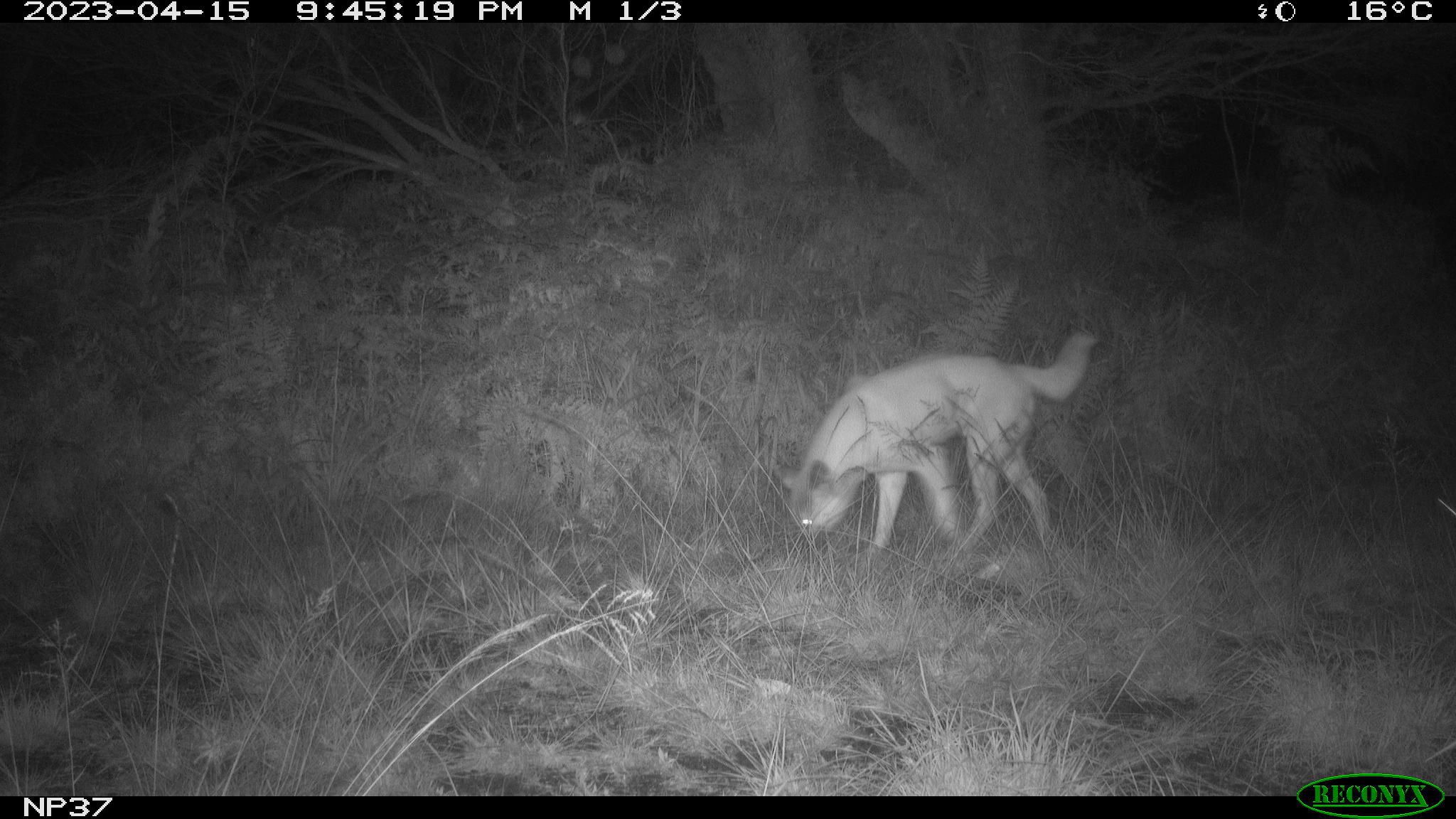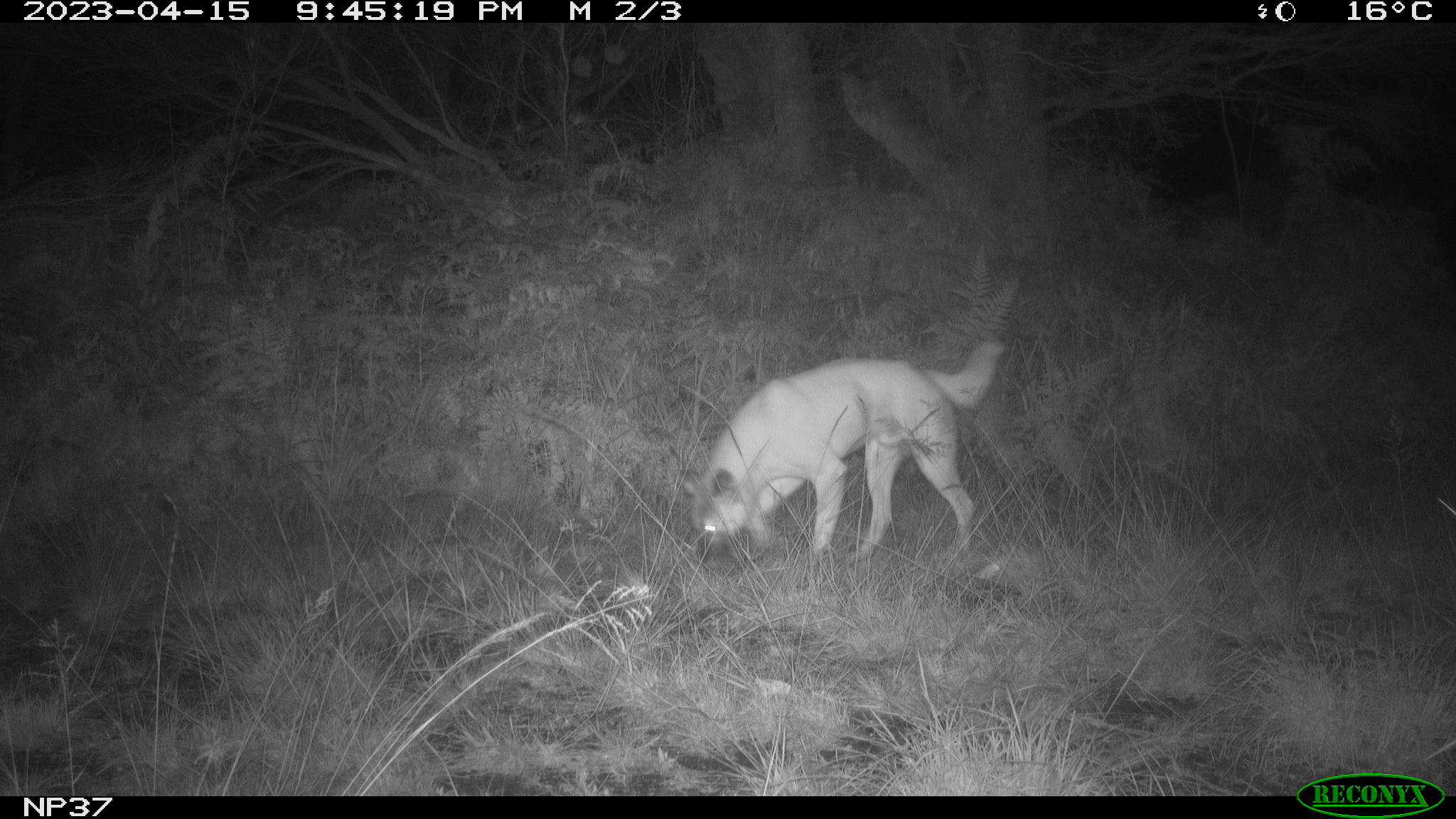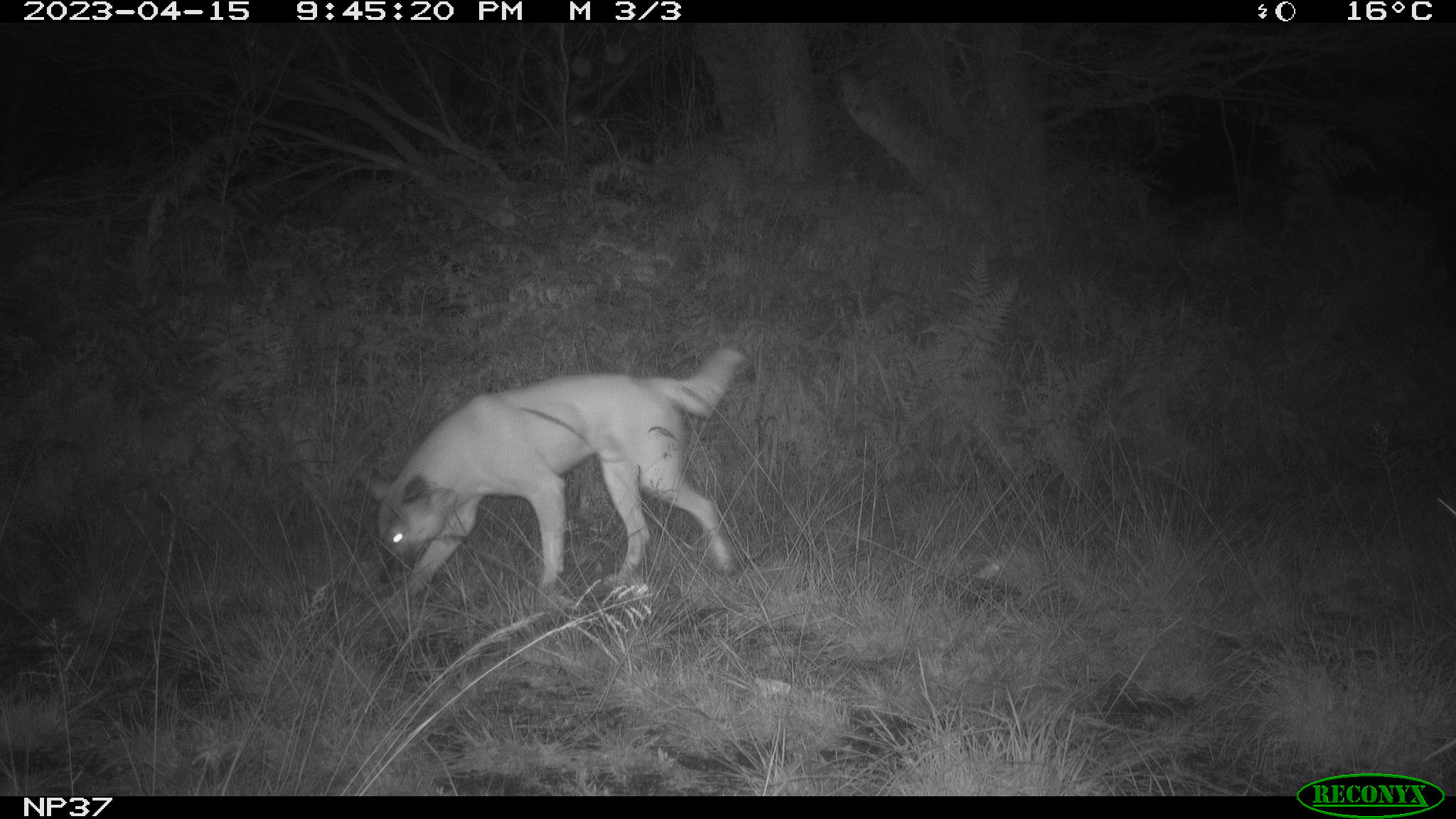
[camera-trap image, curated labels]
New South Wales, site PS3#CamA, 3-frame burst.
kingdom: Animalia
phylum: Chordata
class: Mammalia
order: Carnivora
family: Canidae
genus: Canis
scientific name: Canis familiaris dingo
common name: dingo